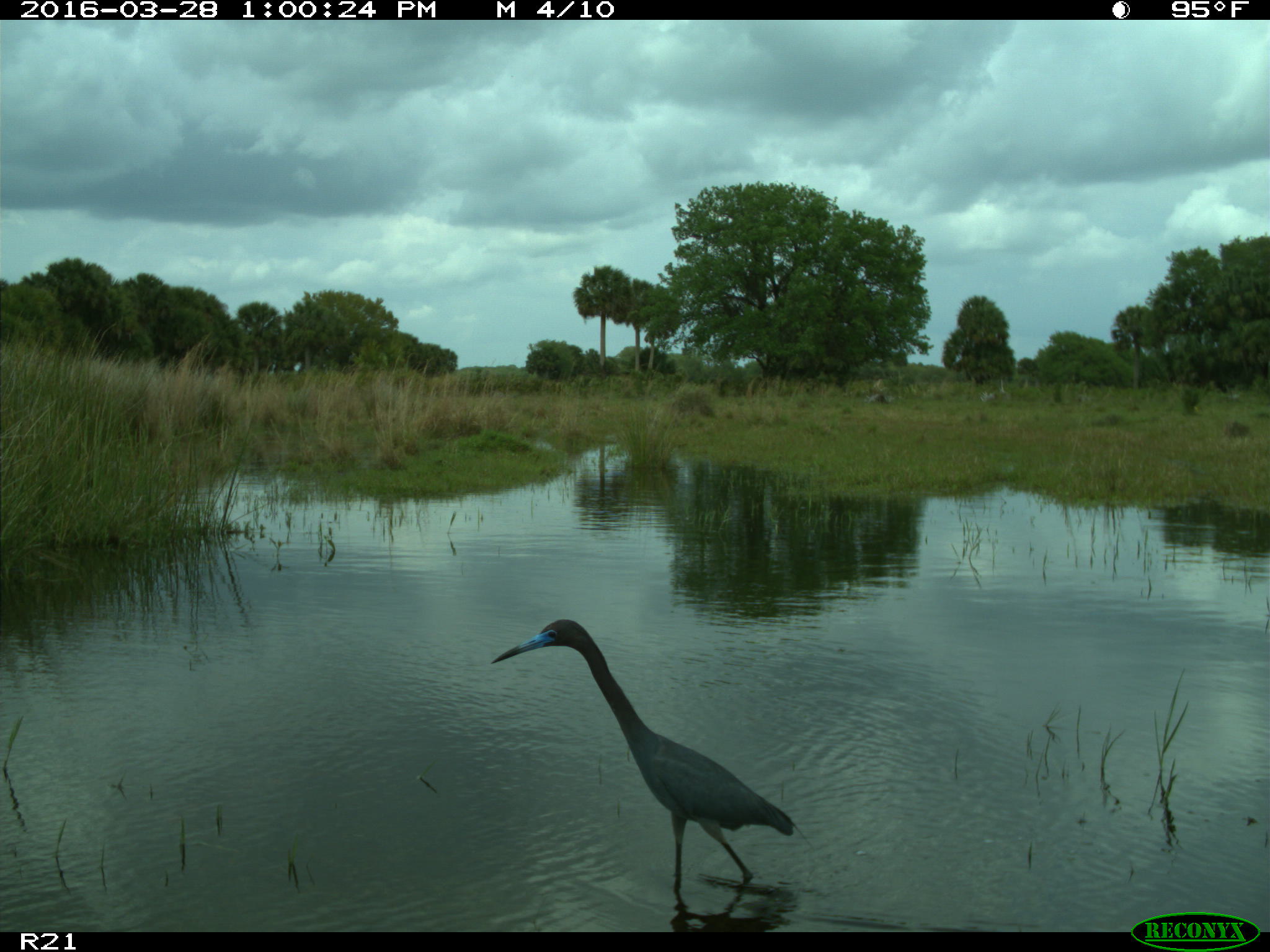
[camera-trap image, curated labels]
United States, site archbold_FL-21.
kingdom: Animalia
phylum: Chordata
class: Aves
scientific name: Aves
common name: birds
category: unidentified bird